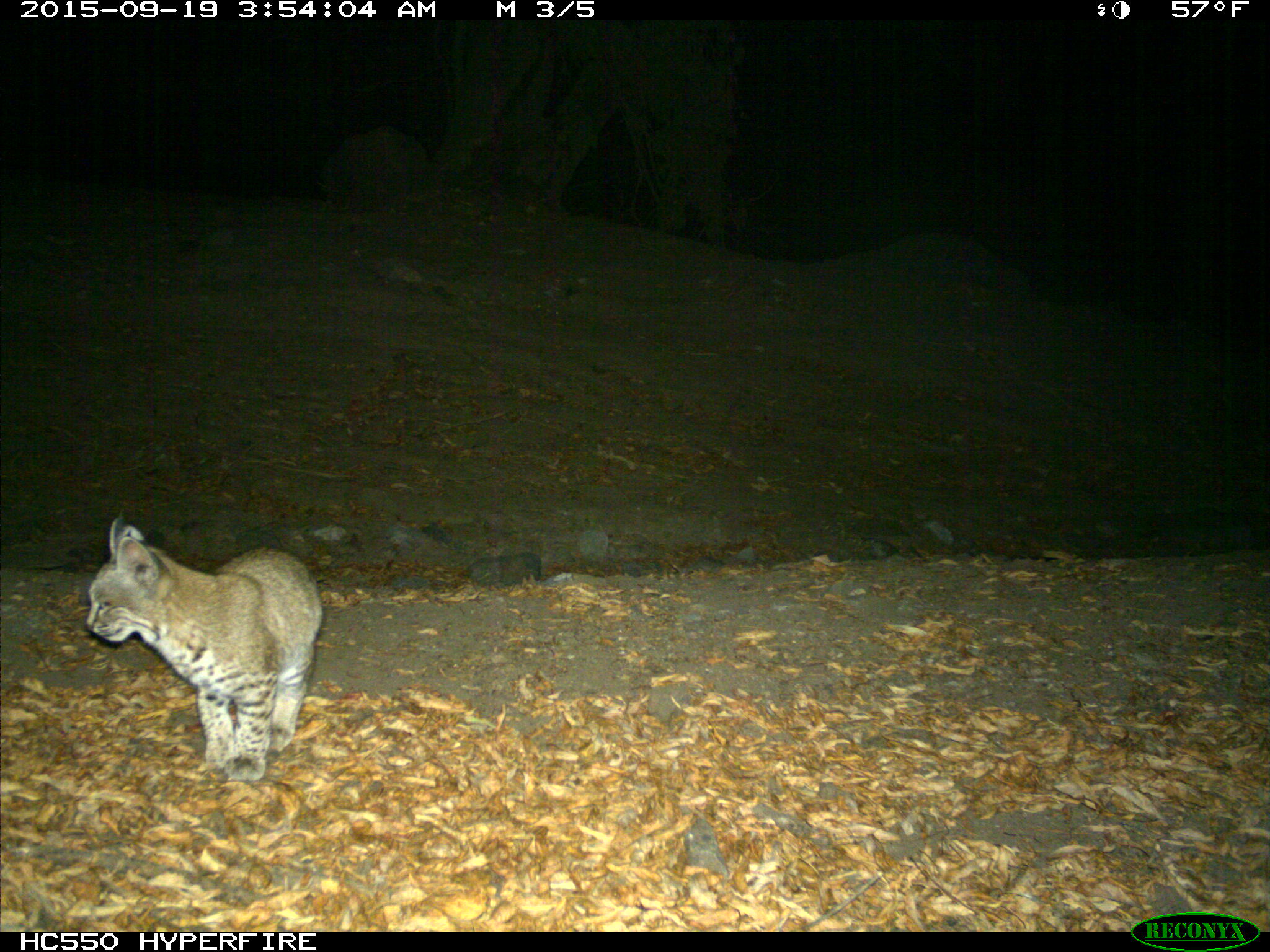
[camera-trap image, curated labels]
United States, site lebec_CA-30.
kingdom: Animalia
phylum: Chordata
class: Mammalia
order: Carnivora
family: Felidae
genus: Lynx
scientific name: Lynx rufus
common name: bobcat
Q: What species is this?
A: Lynx rufus (bobcat).